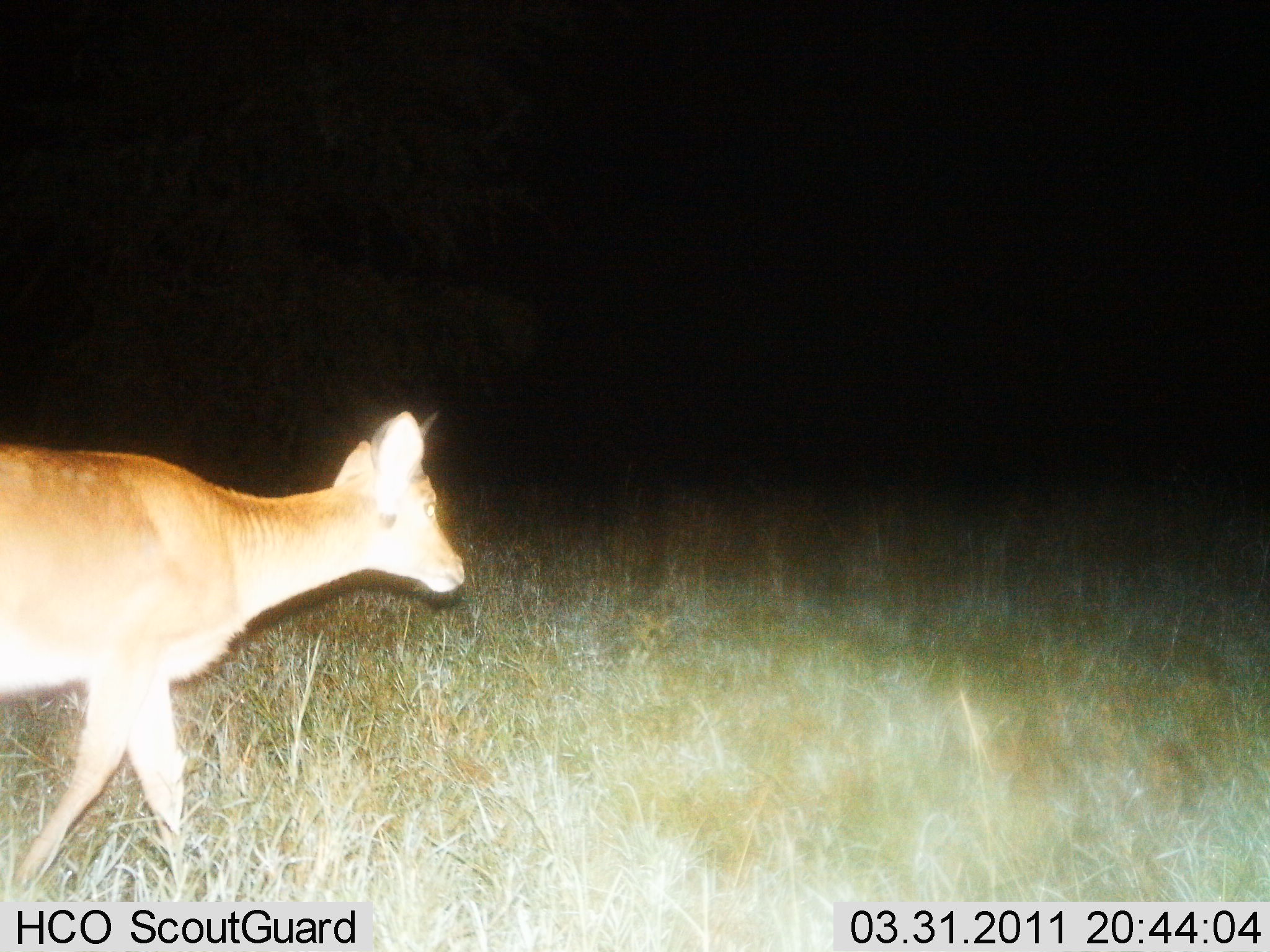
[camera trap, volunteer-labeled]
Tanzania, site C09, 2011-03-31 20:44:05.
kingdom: Animalia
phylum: Chordata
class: Mammalia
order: Artiodactyla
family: Bovidae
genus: Redunca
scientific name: Redunca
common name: reedbuck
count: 1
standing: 17%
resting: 0%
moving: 83%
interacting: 0%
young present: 0%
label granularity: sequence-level